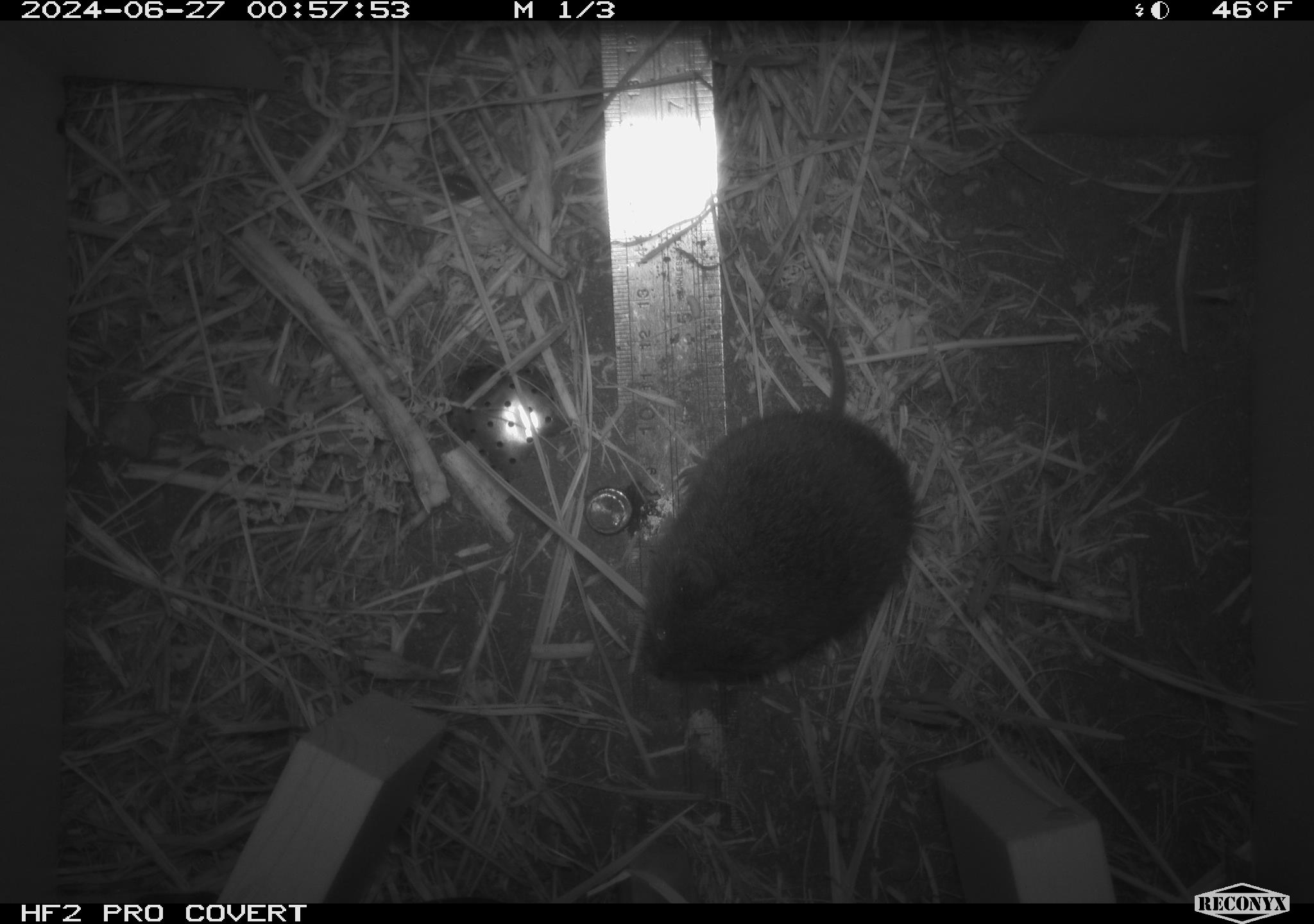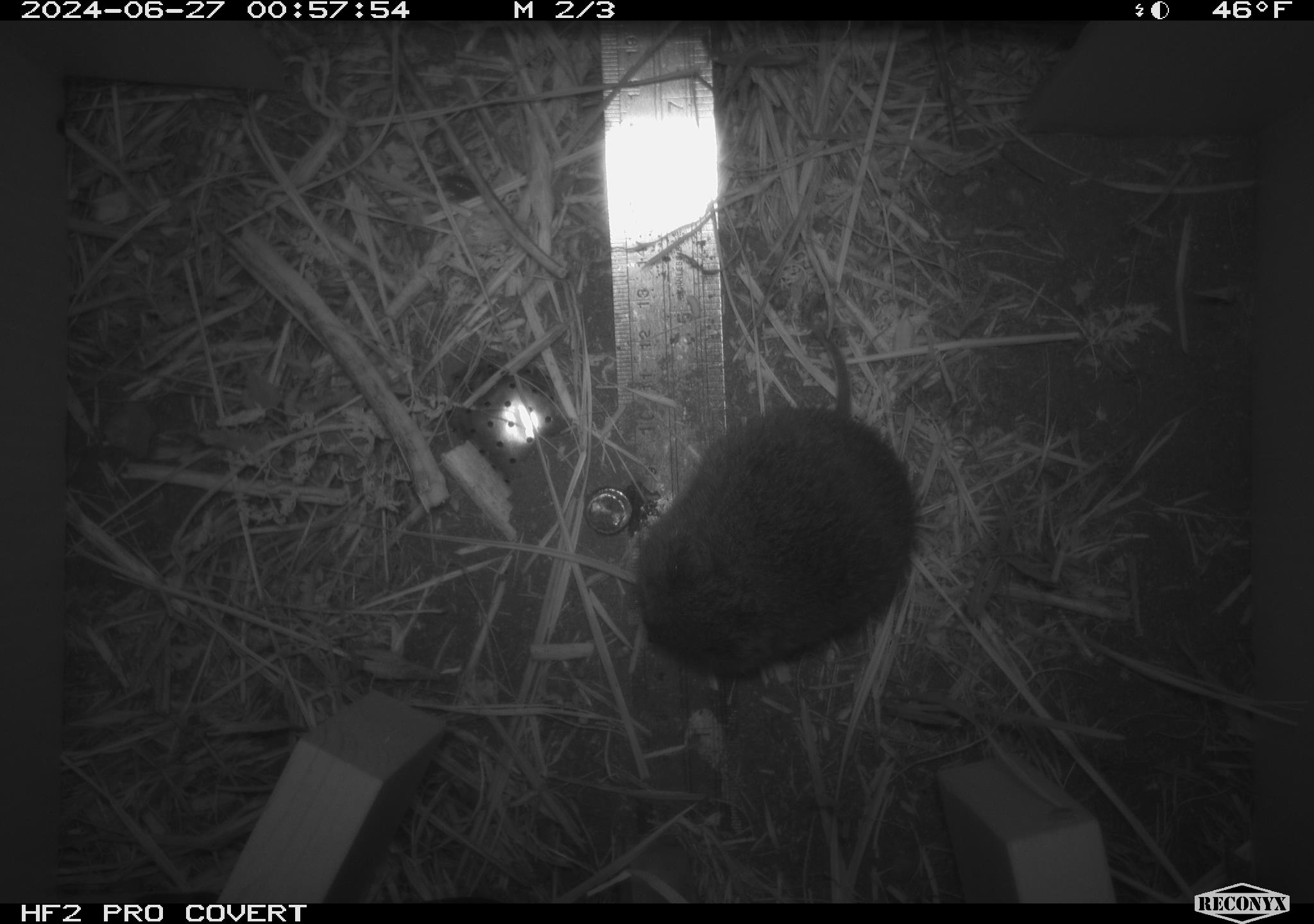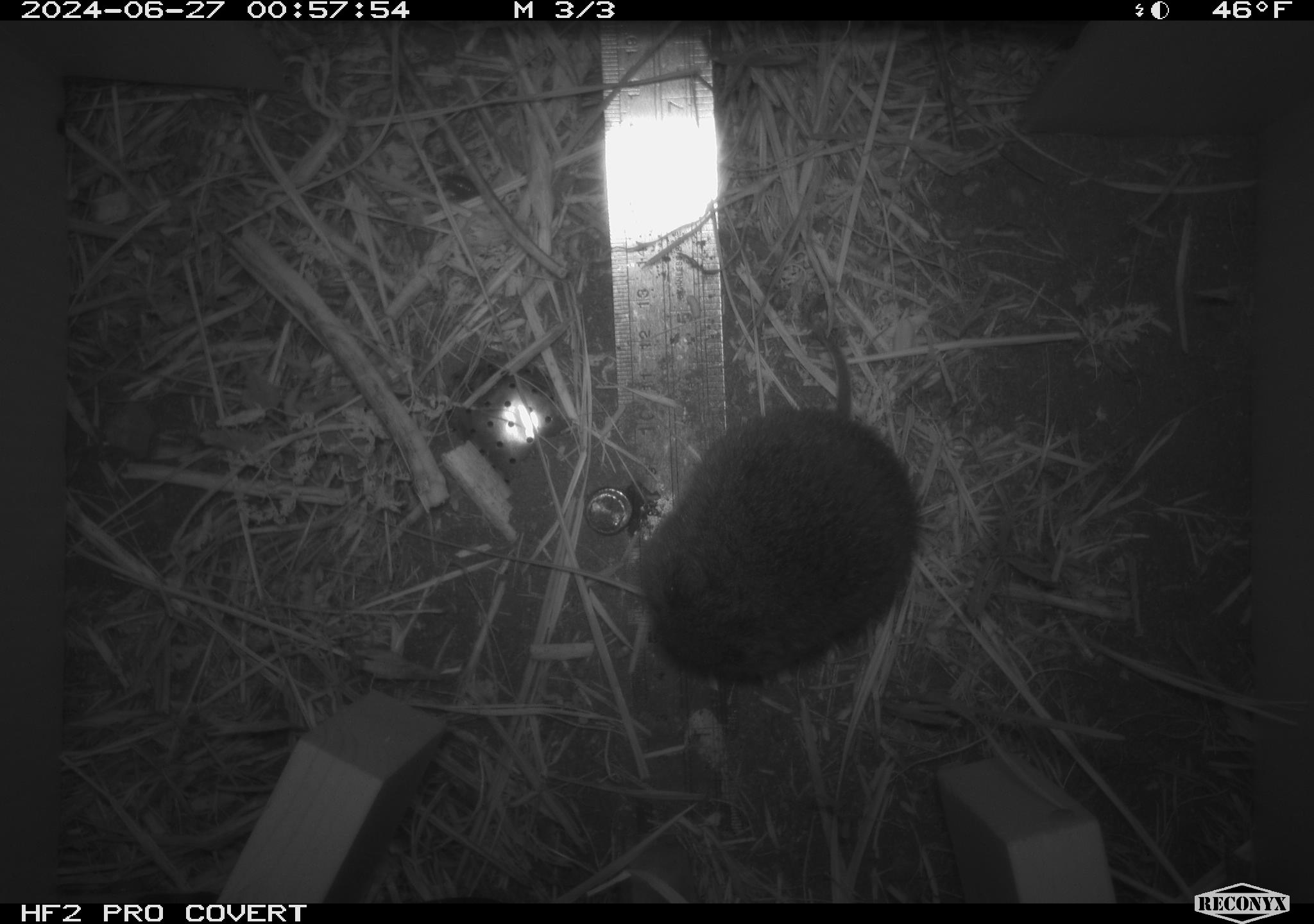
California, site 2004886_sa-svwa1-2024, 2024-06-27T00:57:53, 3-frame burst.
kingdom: Animalia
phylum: Chordata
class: Mammalia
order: Rodentia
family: Cricetidae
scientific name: Arvicolinae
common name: voles, lemmings, and muskrats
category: arvicolinae subfamily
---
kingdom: Animalia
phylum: Arthropoda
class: Malacostraca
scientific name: Malacostraca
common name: amphipods, crabs, isopods, krill, lobsters and shrimps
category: malacostracan